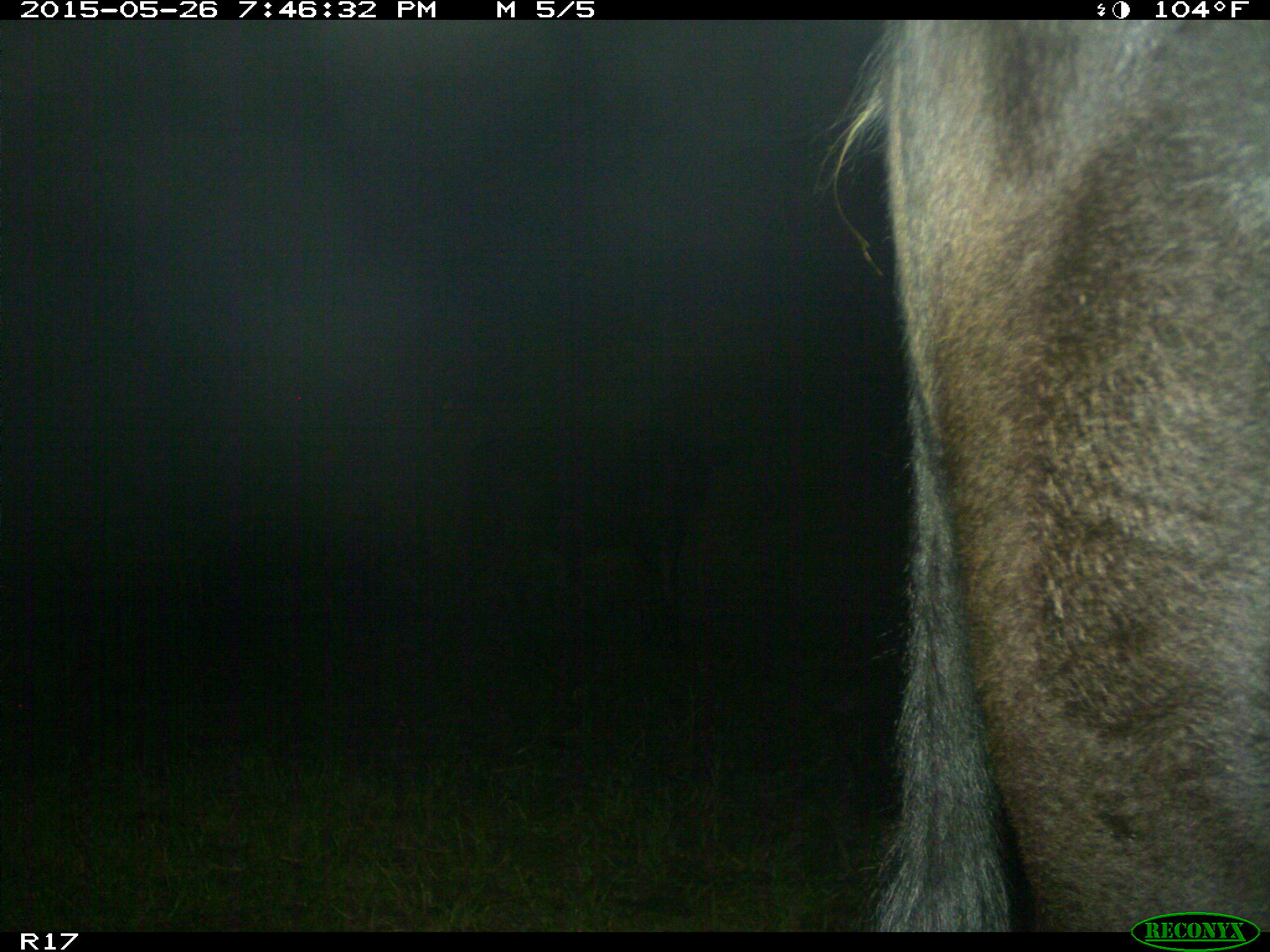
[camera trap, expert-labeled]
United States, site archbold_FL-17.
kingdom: Animalia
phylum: Chordata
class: Mammalia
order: Artiodactyla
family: Bovidae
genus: Bos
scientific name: Bos taurus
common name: domestic cow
Bos taurus (domestic cow).